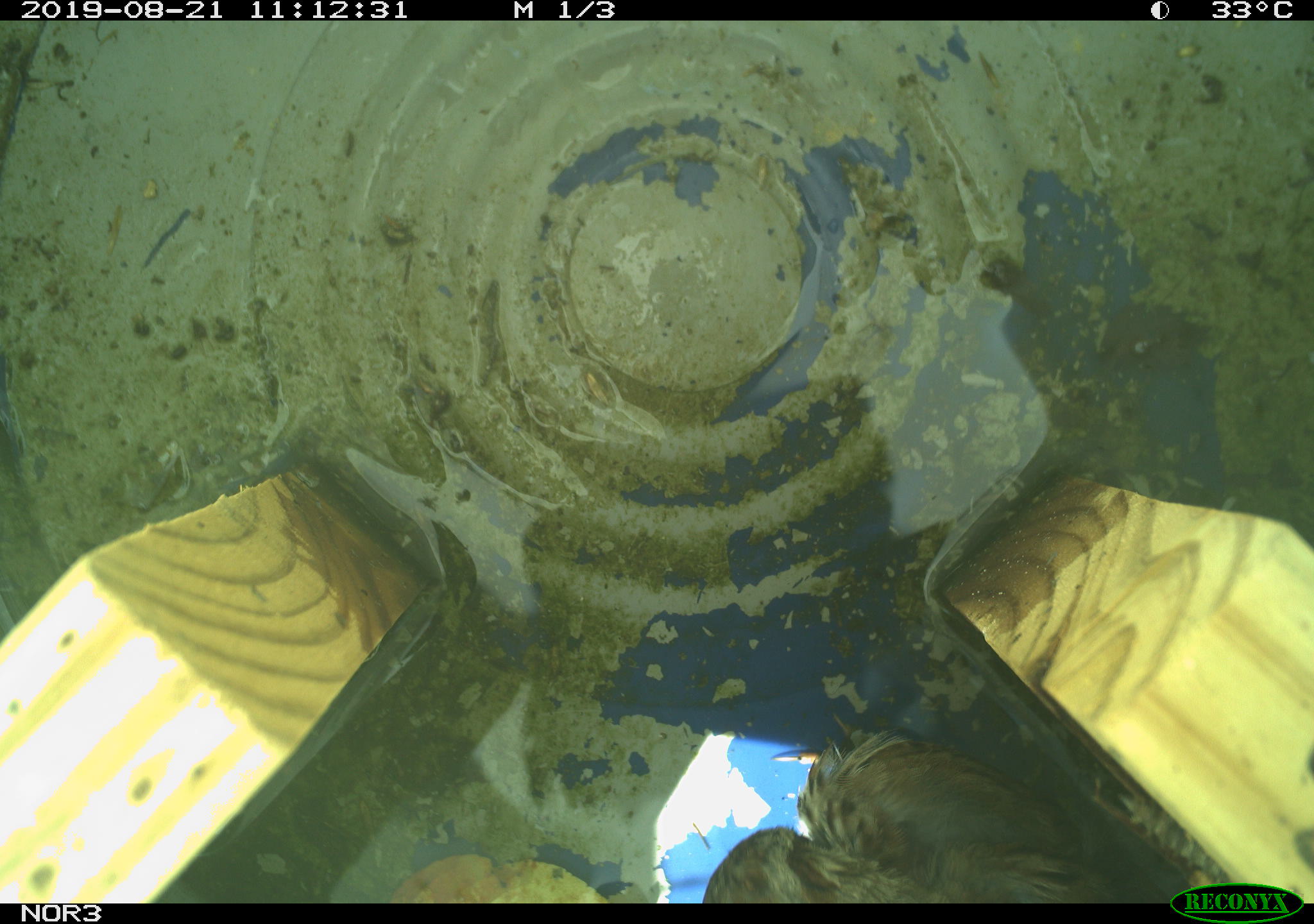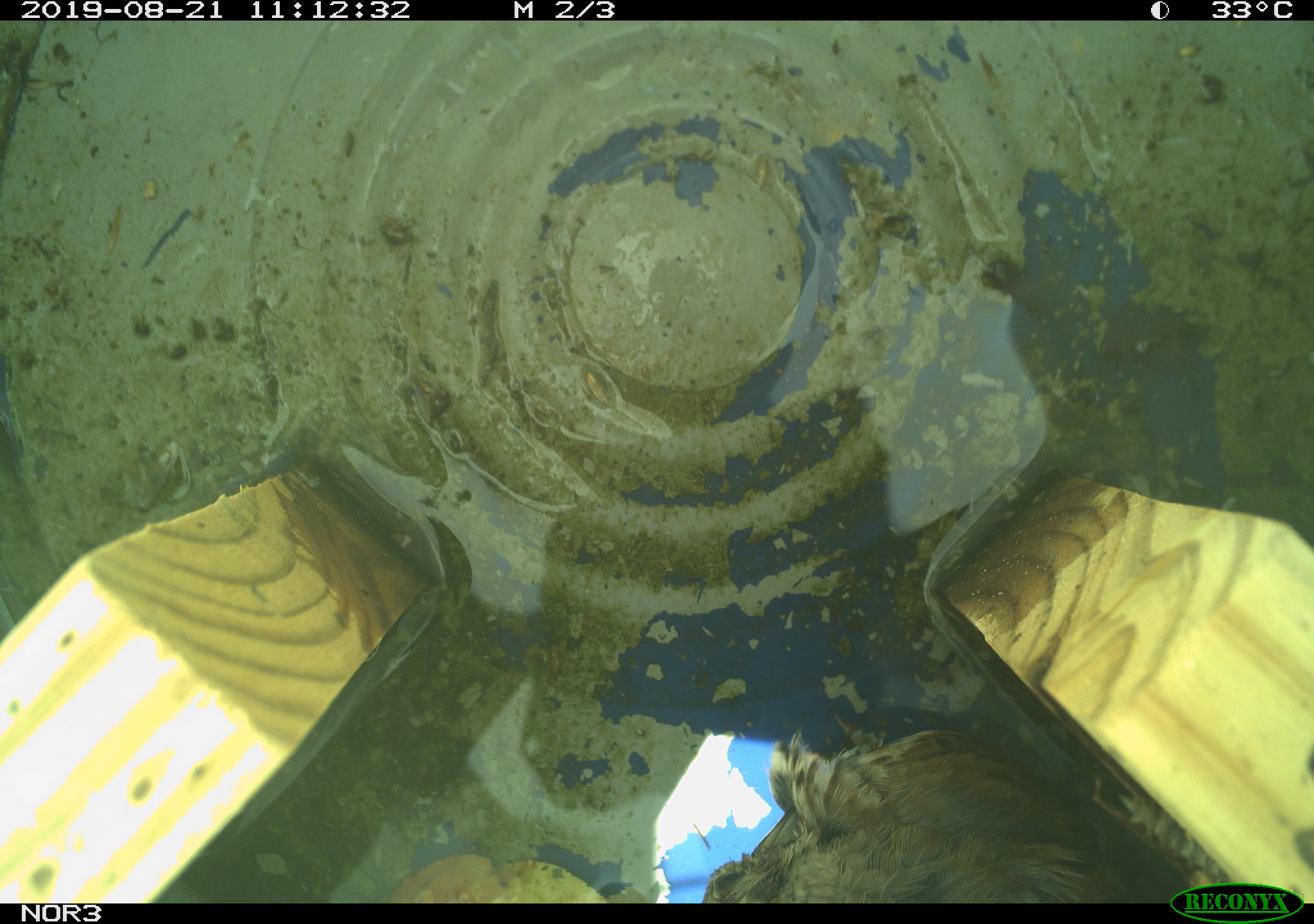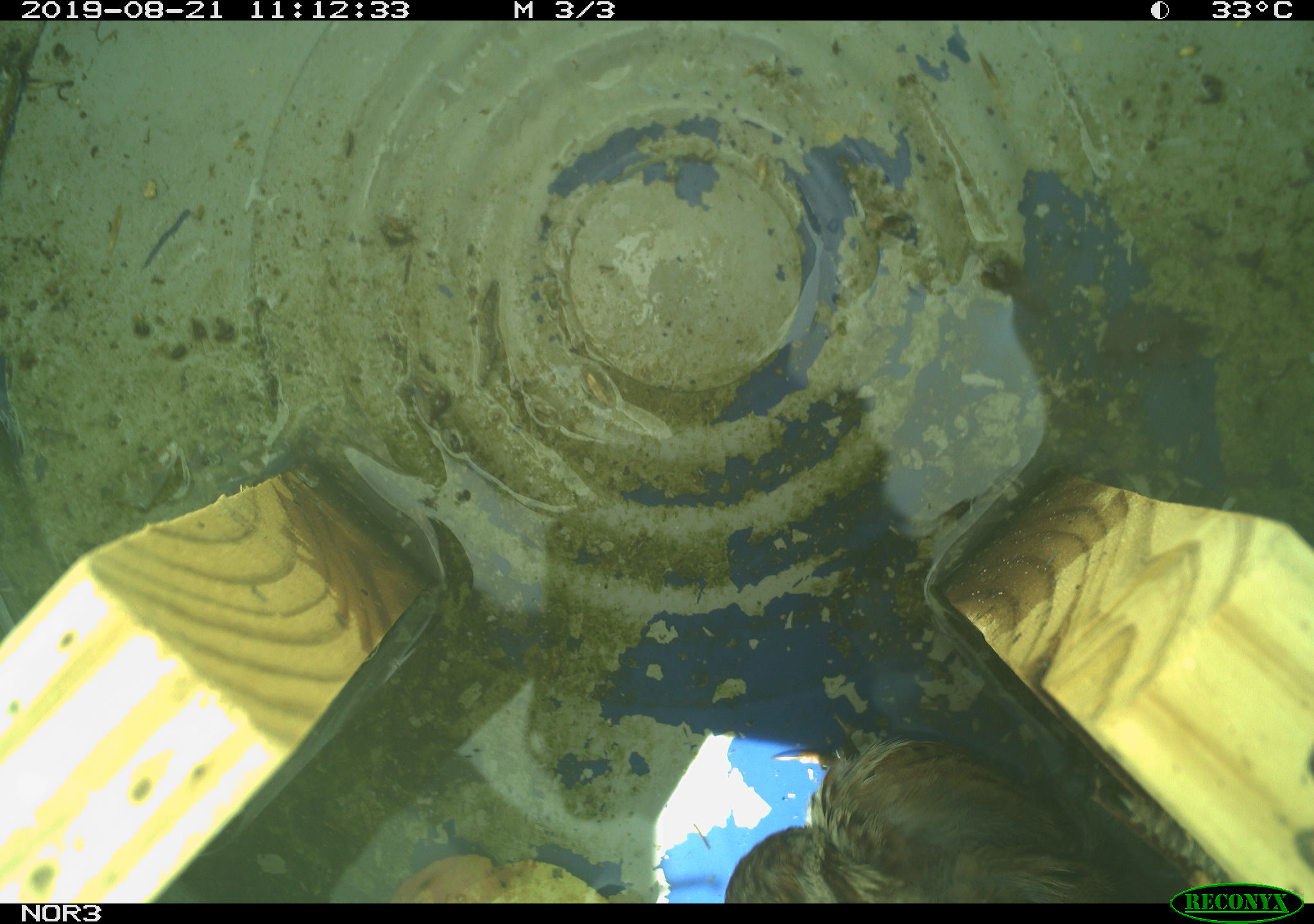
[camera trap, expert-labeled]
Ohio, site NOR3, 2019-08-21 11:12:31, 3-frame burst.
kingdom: Animalia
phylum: Chordata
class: Aves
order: Passeriformes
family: Passerellidae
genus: Melospiza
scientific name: Melospiza melodia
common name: song sparrow